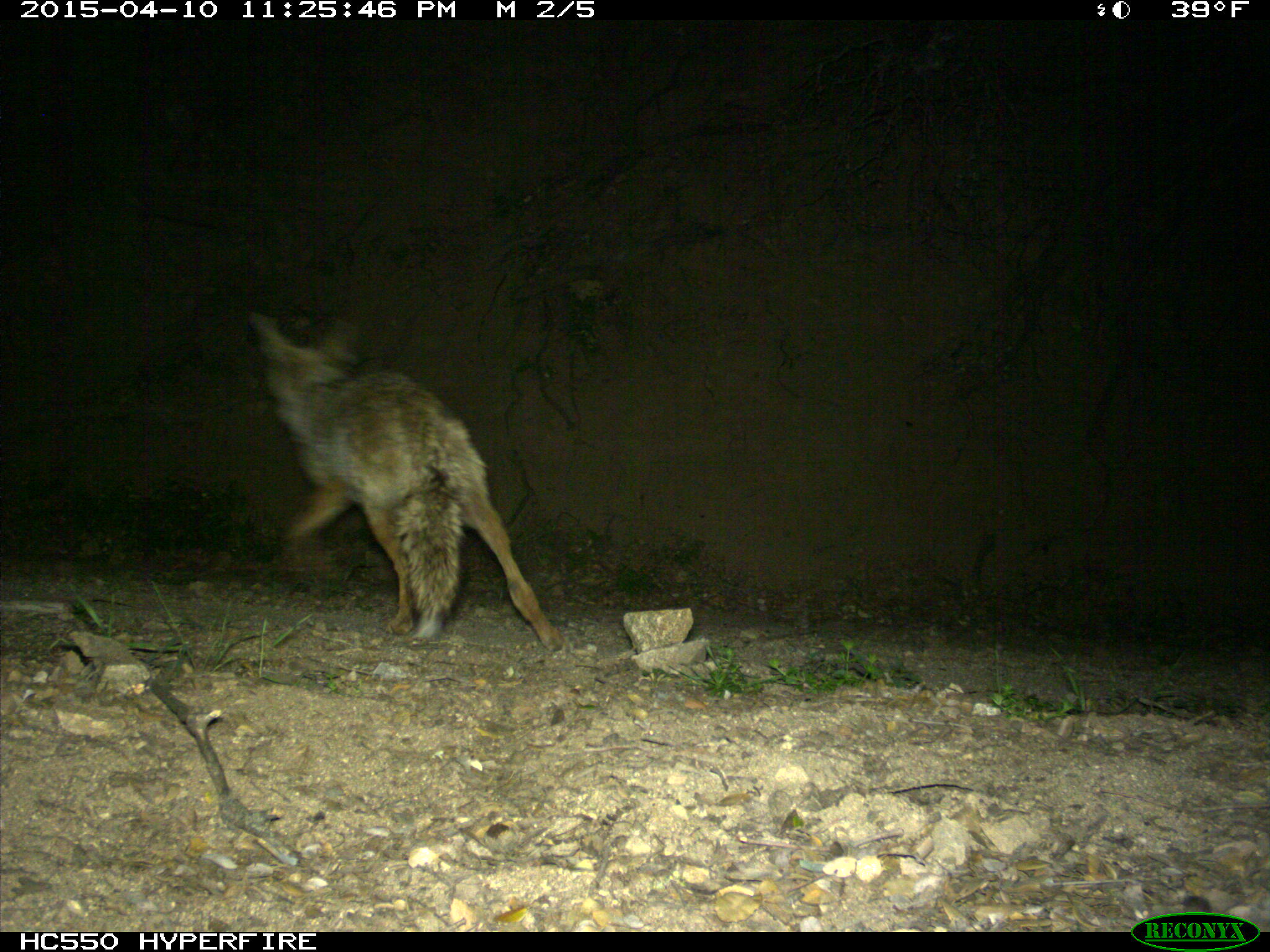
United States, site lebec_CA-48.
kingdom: Animalia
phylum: Chordata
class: Mammalia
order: Carnivora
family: Canidae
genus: Canis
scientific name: Canis latrans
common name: coyote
Canis latrans (coyote).